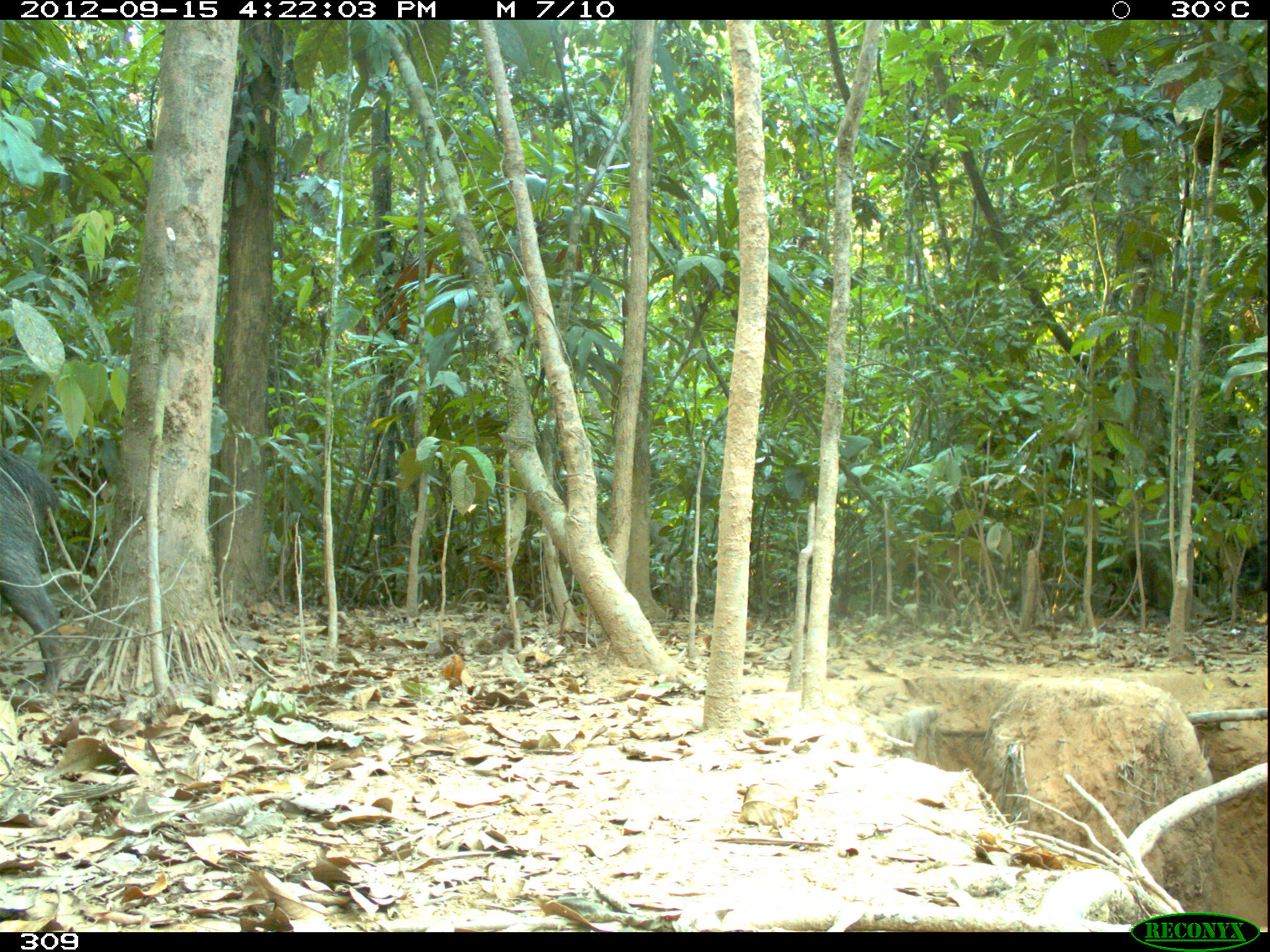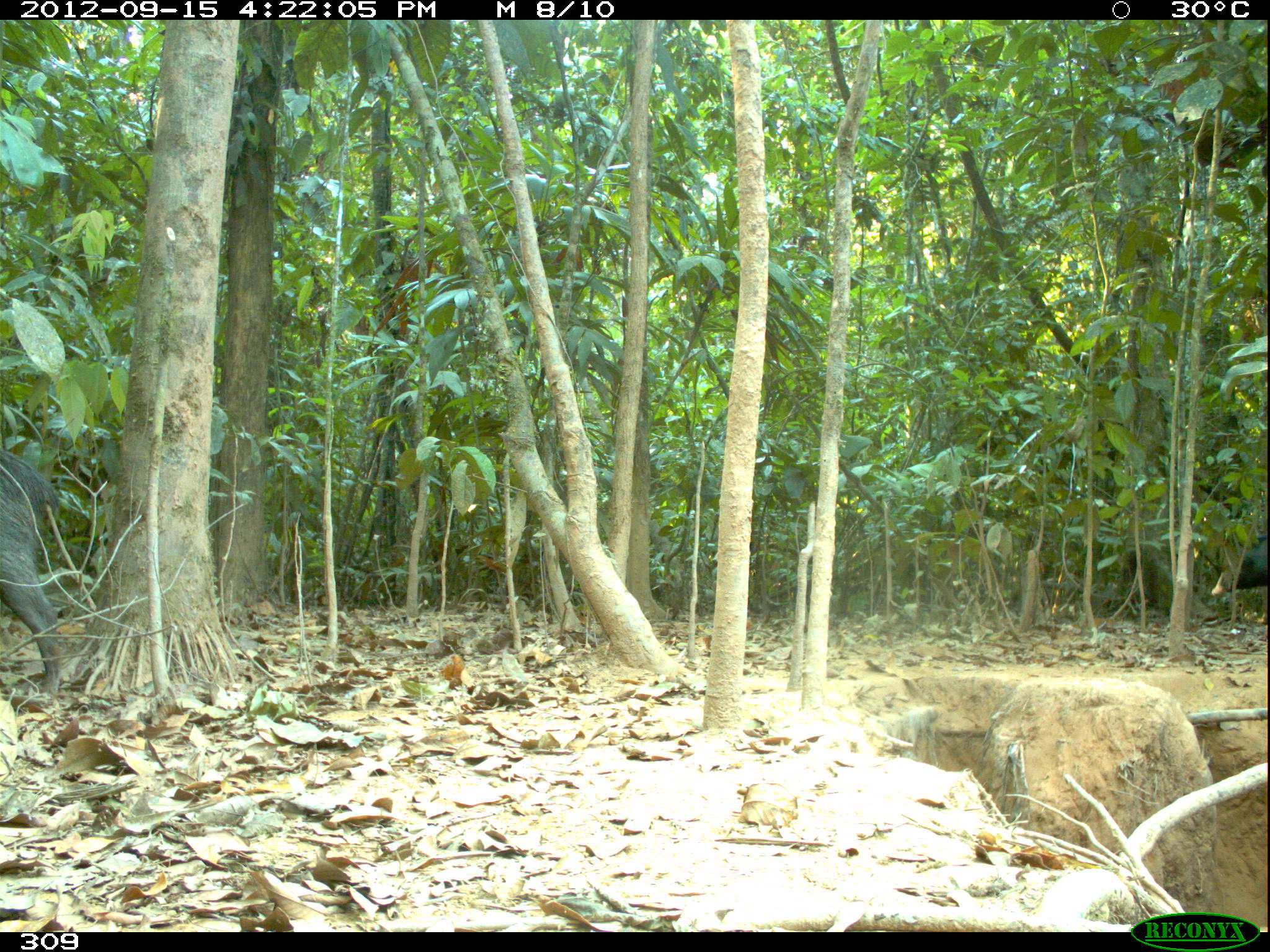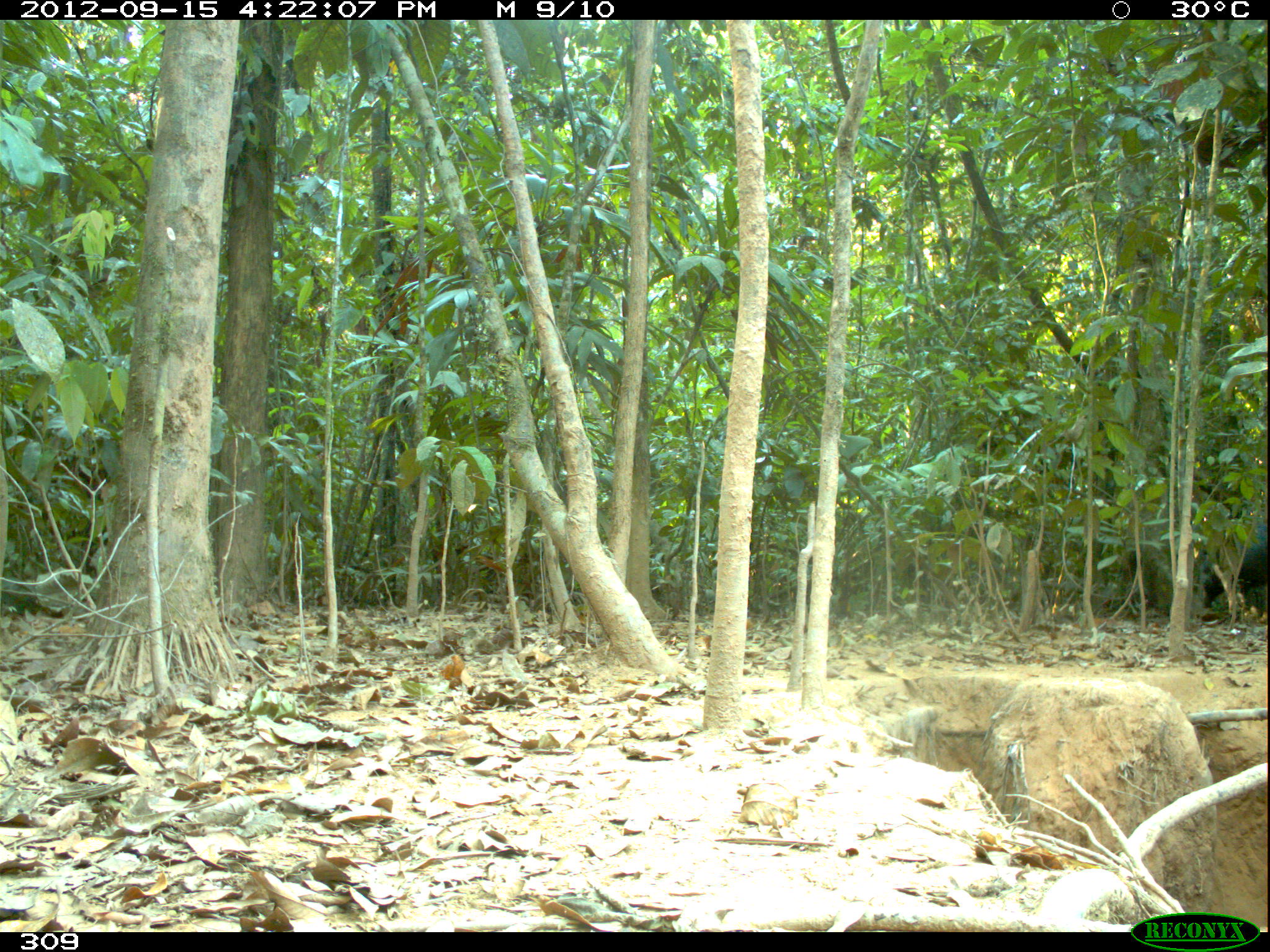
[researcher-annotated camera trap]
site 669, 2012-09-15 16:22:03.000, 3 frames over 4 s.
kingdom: Animalia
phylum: Chordata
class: Mammalia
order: Artiodactyla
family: Tayassuidae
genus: Tayassu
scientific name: Tayassu pecari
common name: white-lipped peccary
Tayassu pecari (white-lipped peccary).